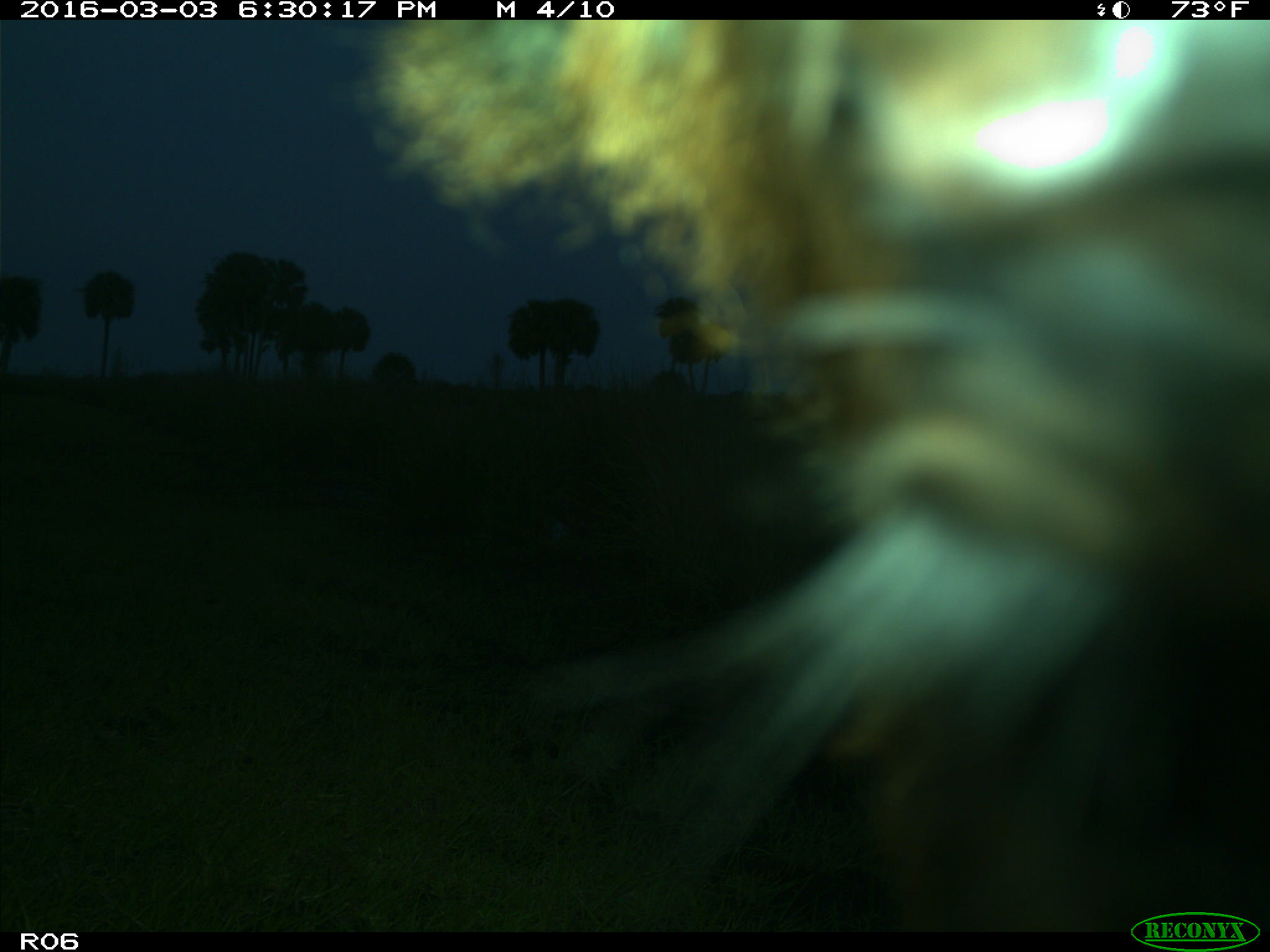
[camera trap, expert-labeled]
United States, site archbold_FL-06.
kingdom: Animalia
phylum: Chordata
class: Mammalia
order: Artiodactyla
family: Bovidae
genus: Bos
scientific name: Bos taurus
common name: domestic cow